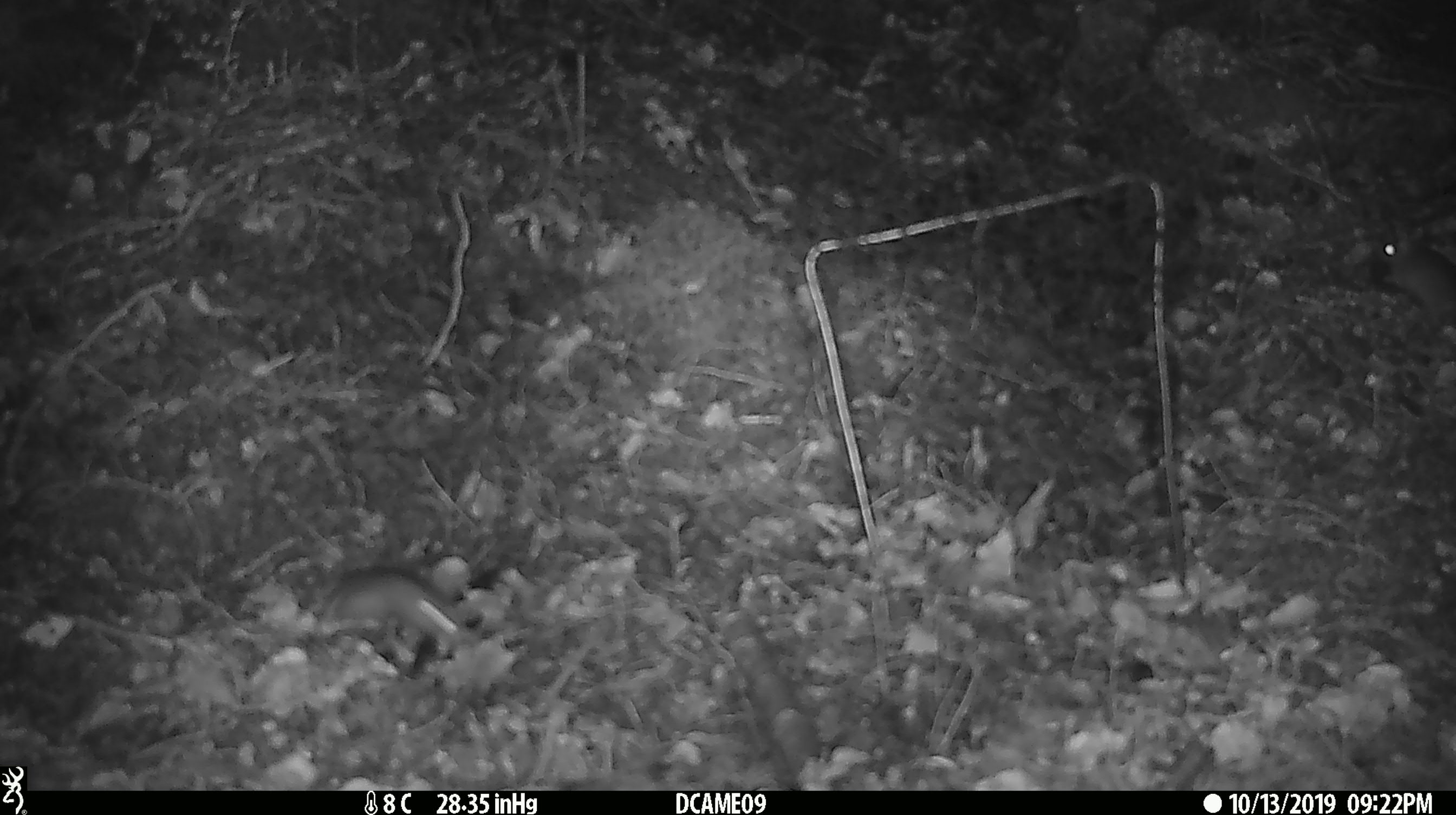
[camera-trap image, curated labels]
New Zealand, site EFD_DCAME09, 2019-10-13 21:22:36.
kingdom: Animalia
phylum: Chordata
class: Mammalia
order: Rodentia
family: Muridae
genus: Mus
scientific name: Mus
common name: mouse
Mouse (Mus).